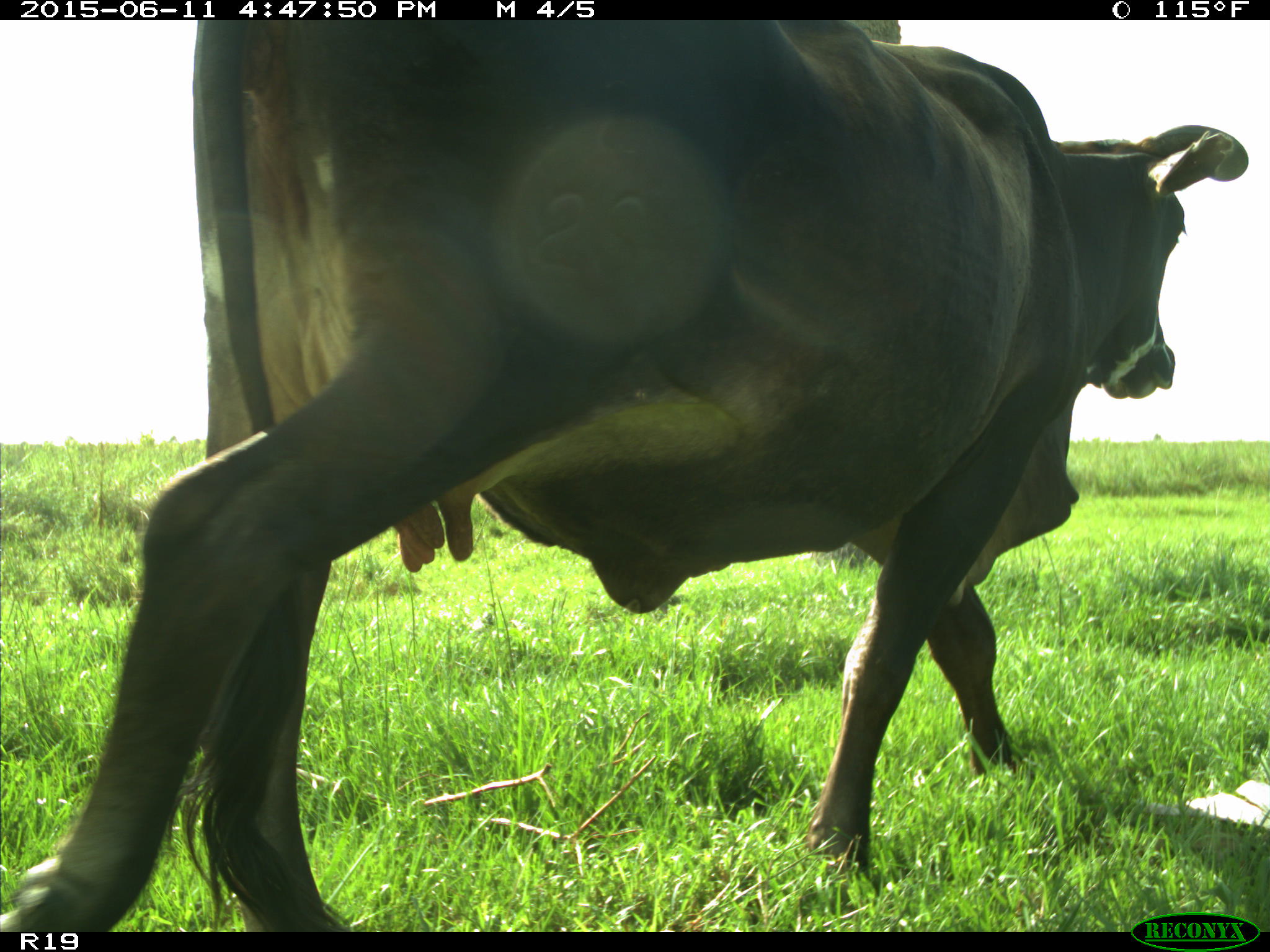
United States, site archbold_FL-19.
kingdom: Animalia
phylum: Chordata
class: Mammalia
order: Artiodactyla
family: Bovidae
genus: Bos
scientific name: Bos taurus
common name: domestic cow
Bos taurus (domestic cow).